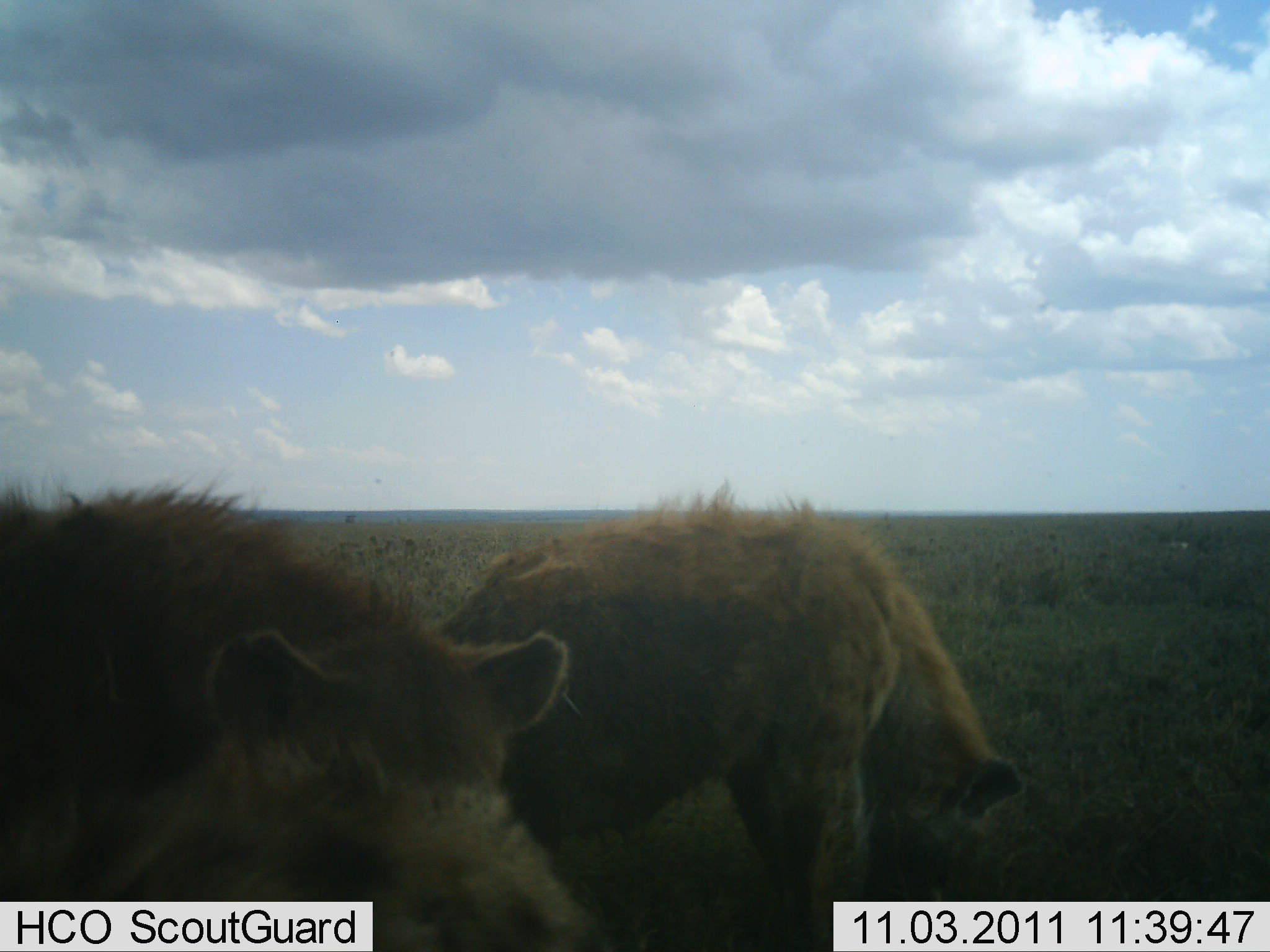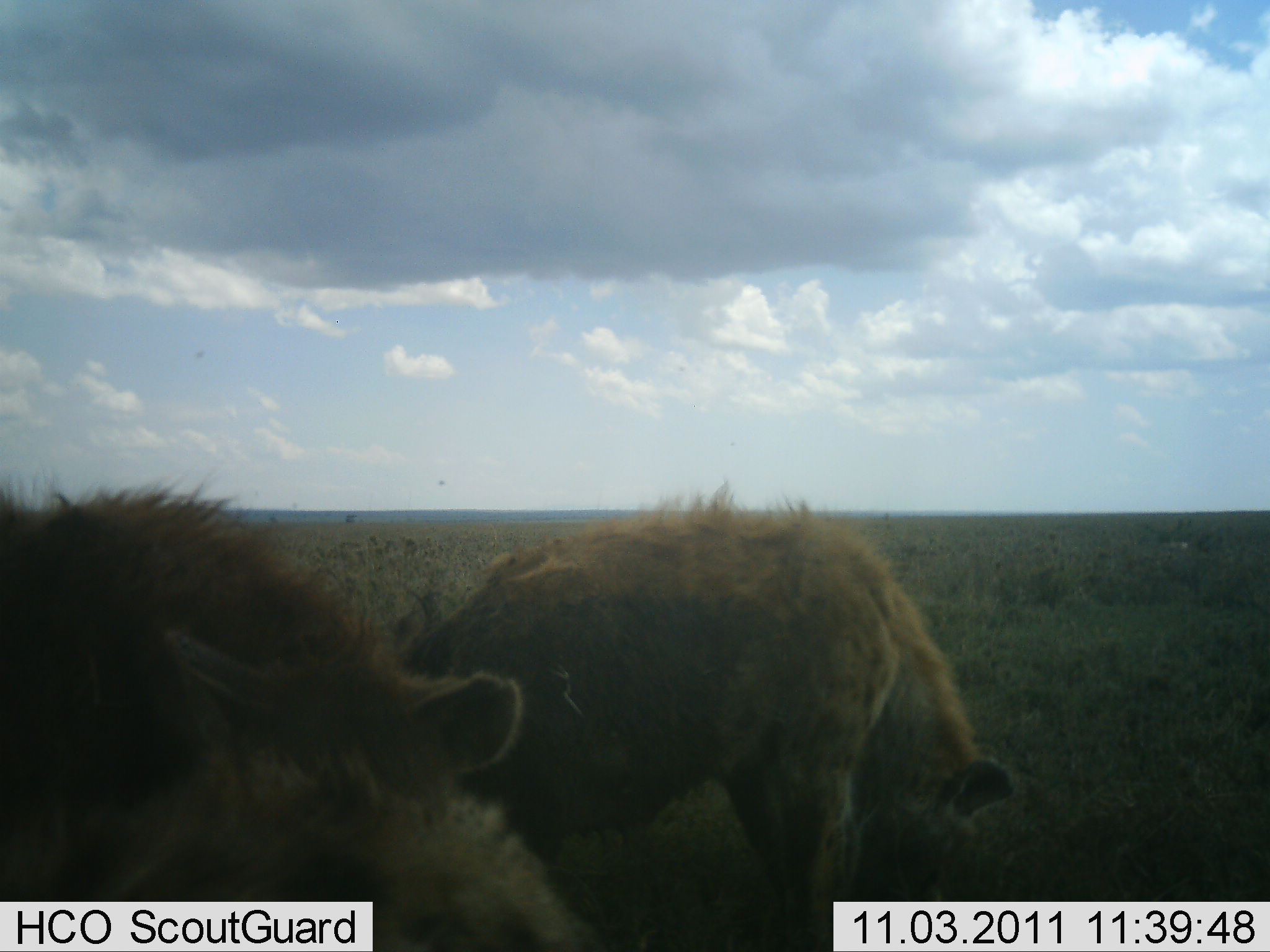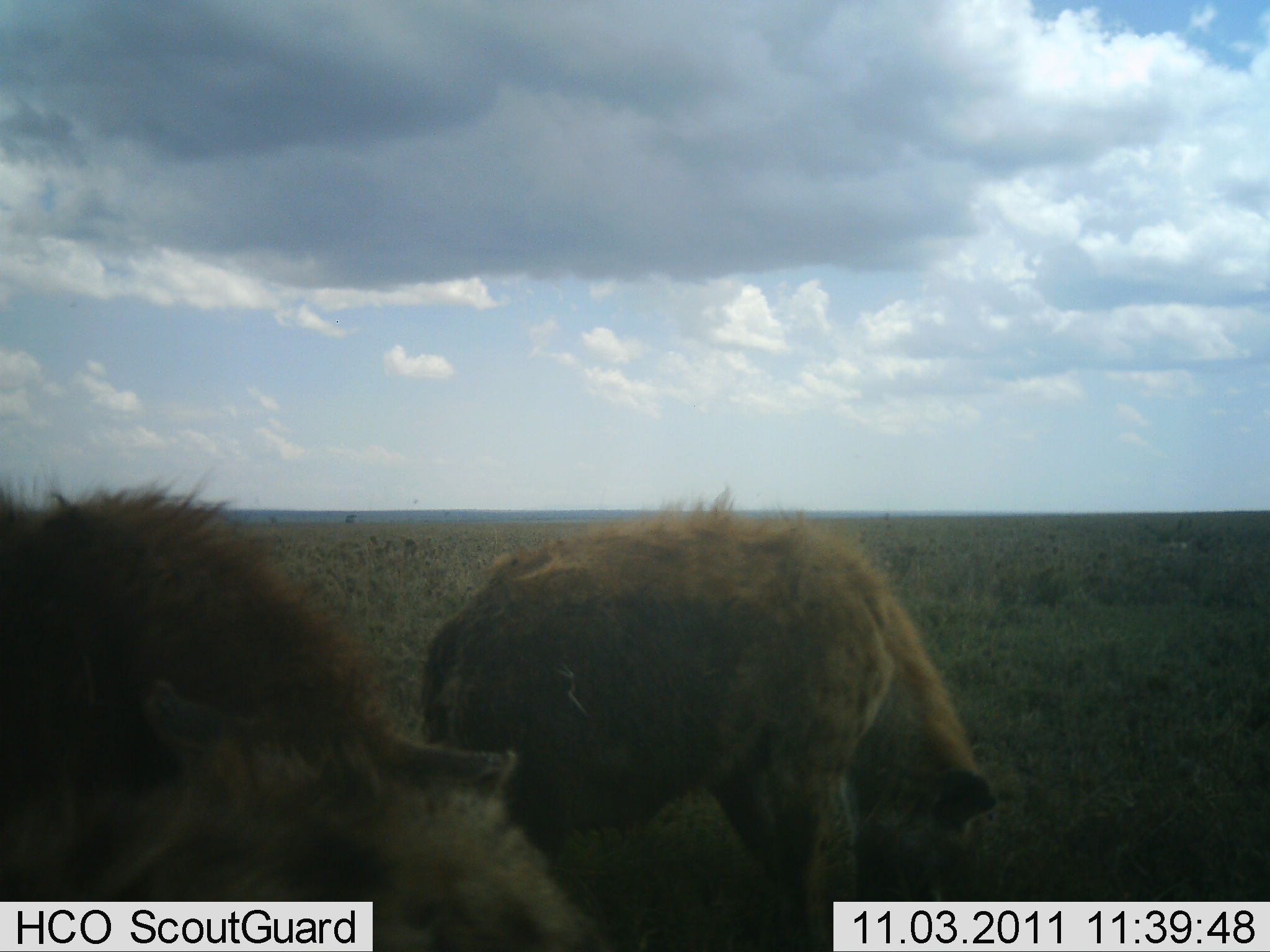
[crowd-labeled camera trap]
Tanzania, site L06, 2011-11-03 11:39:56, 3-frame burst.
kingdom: Animalia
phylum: Chordata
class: Mammalia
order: Carnivora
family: Hyaenidae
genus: Crocuta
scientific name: Crocuta crocuta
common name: spotted hyena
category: hyenaspotted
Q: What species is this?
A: Hyenaspotted (spotted hyena) (Crocuta crocuta).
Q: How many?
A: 3.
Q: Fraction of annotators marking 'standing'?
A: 53%.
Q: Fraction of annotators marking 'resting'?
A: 13%.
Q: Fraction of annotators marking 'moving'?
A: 0%.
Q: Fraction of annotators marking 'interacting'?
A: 20%.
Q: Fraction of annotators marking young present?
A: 7%.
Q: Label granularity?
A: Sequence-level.